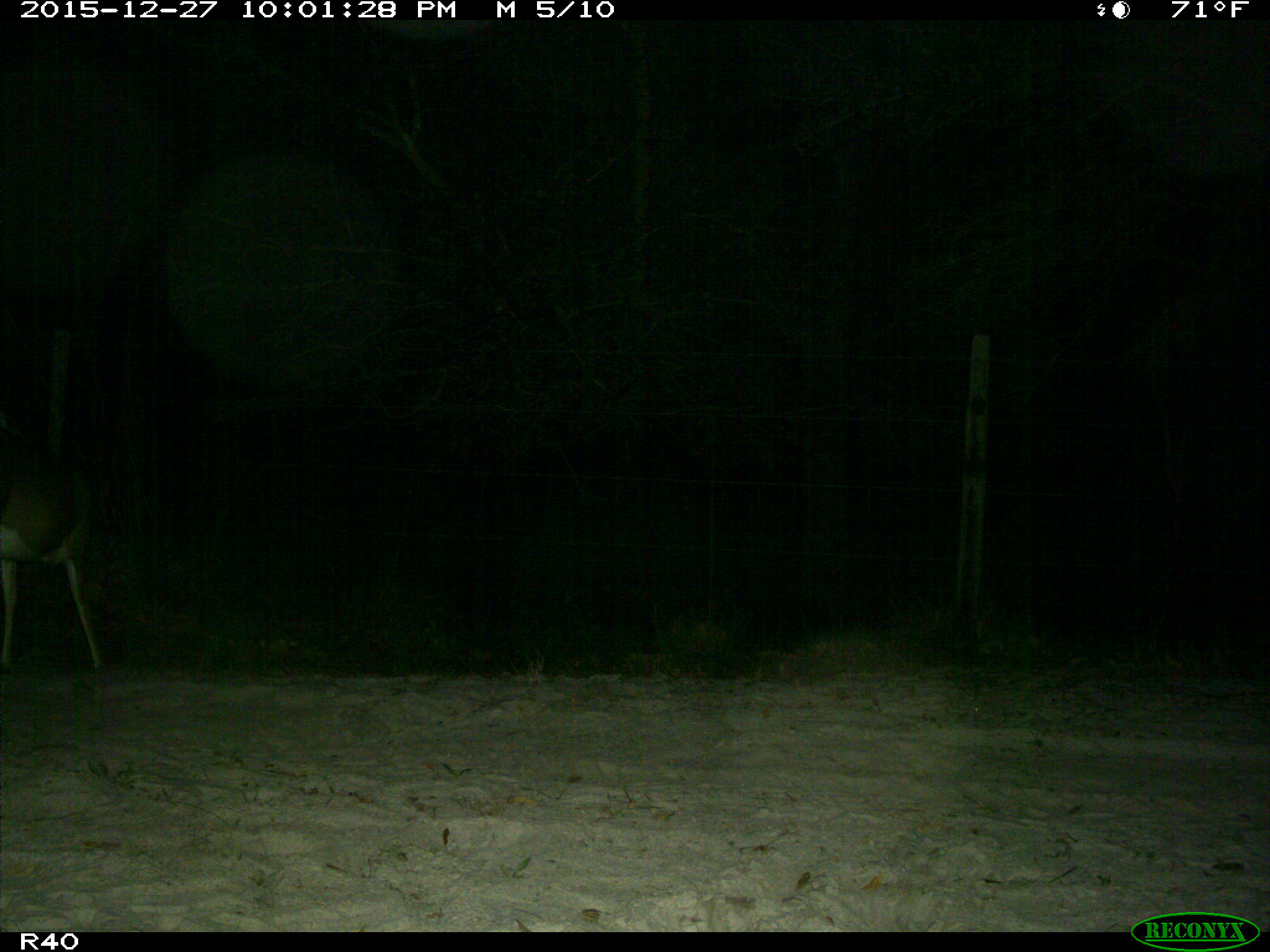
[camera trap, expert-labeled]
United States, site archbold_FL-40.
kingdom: Animalia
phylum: Chordata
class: Mammalia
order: Artiodactyla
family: Cervidae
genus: Odocoileus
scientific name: Odocoileus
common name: deer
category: unidentified deer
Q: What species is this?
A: Unidentified deer (deer) (Odocoileus).